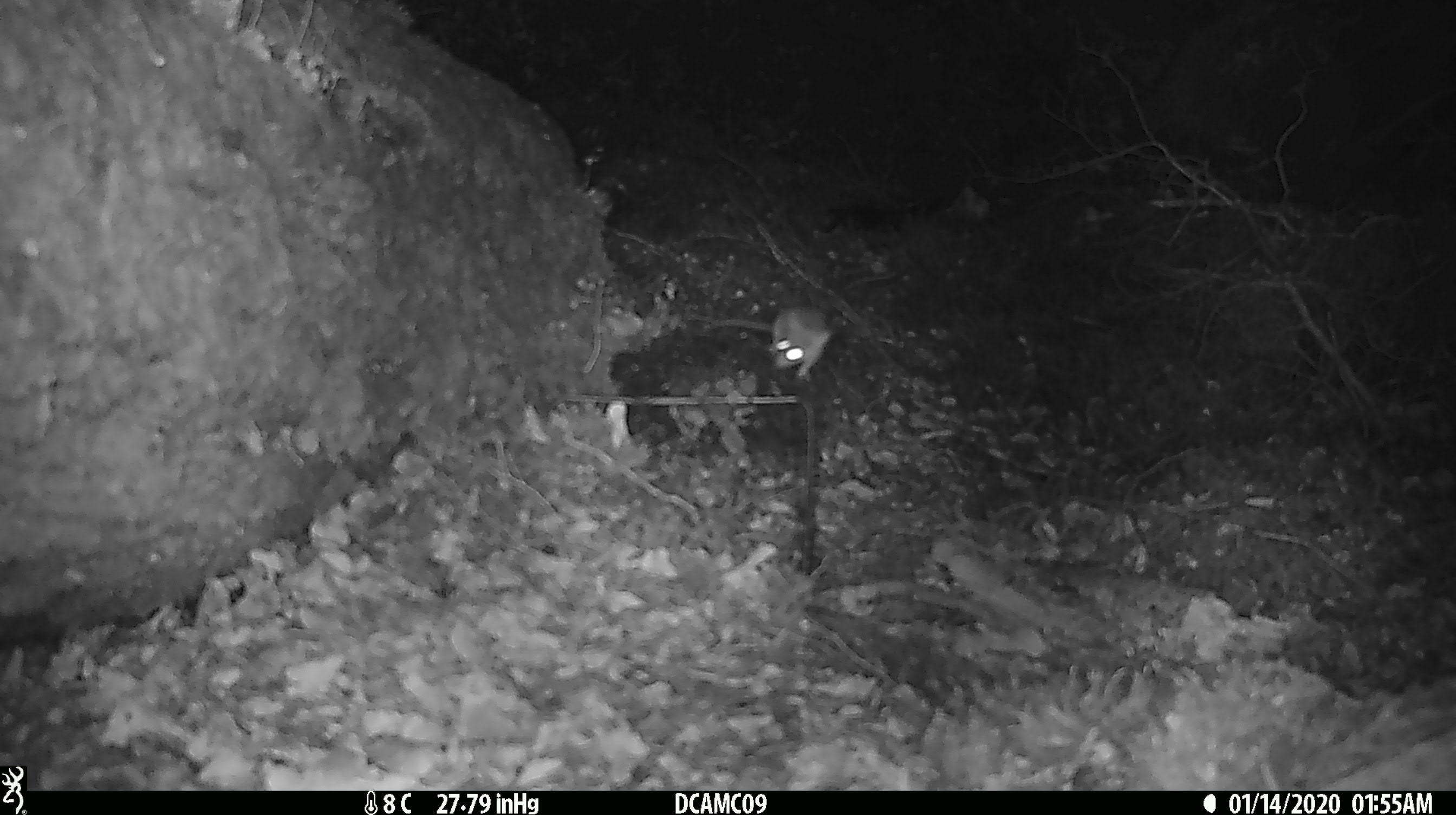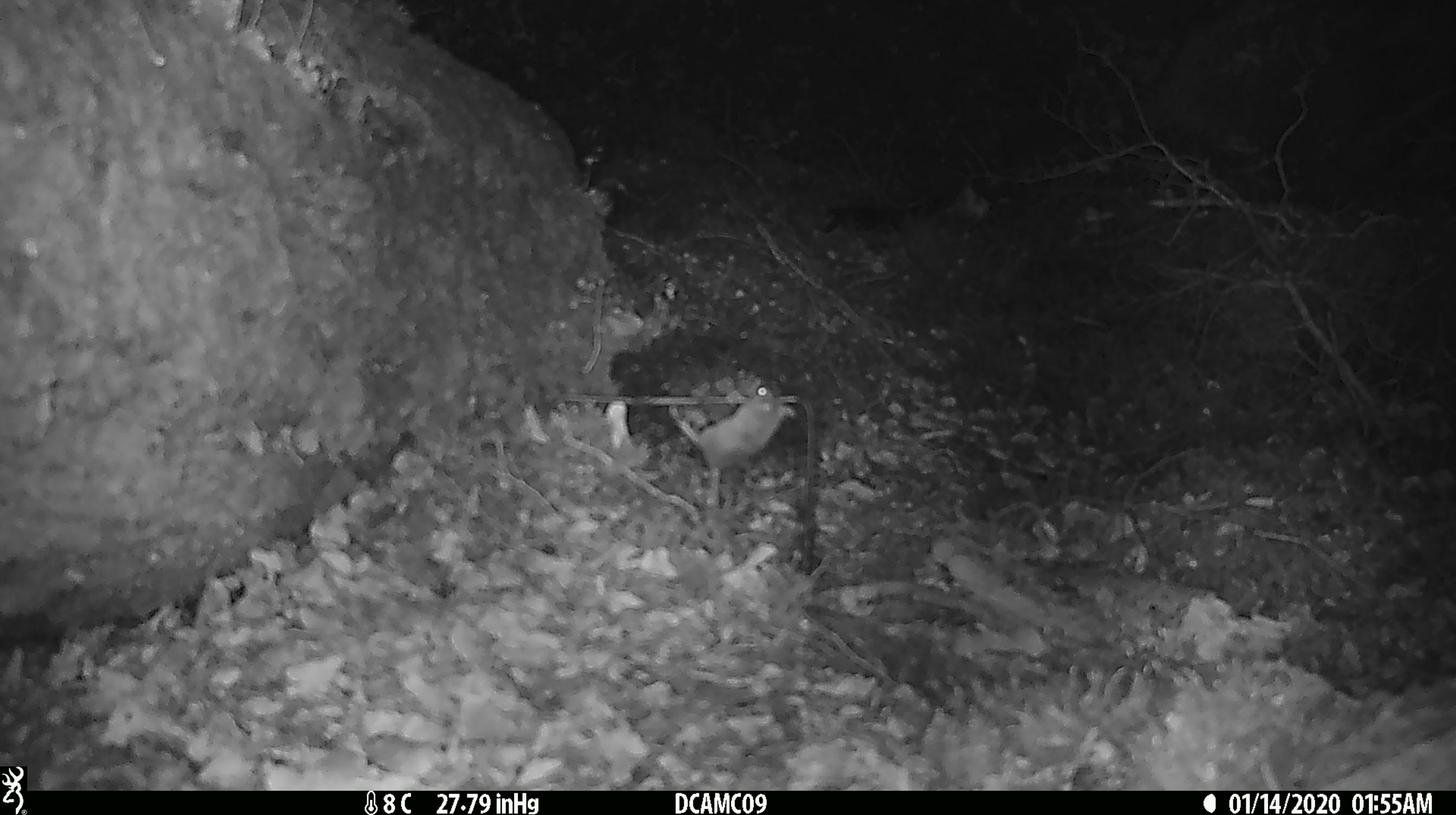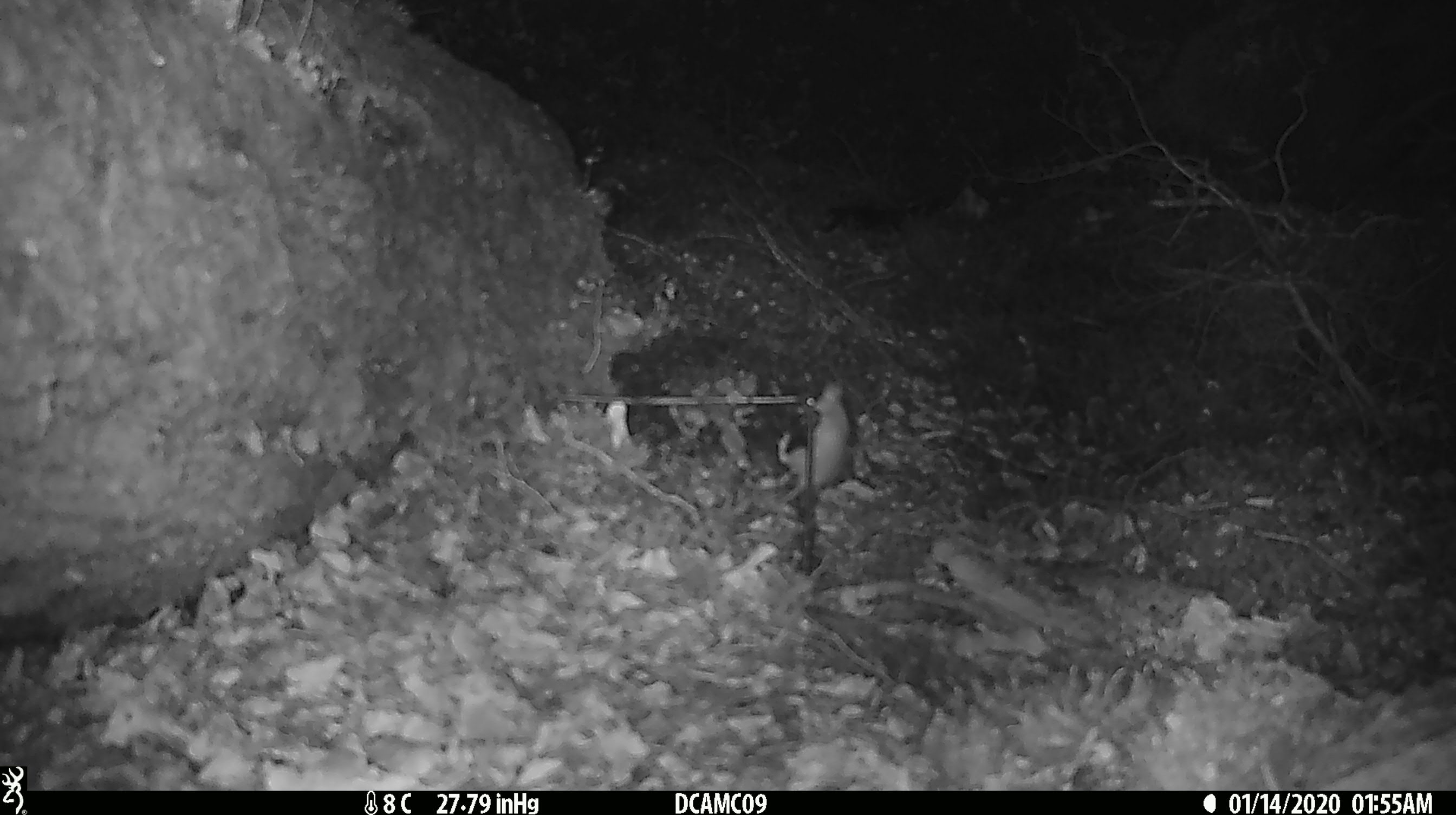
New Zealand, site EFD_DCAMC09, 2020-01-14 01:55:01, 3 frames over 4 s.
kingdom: Animalia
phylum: Chordata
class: Mammalia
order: Rodentia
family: Muridae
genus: Mus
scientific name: Mus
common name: mouse